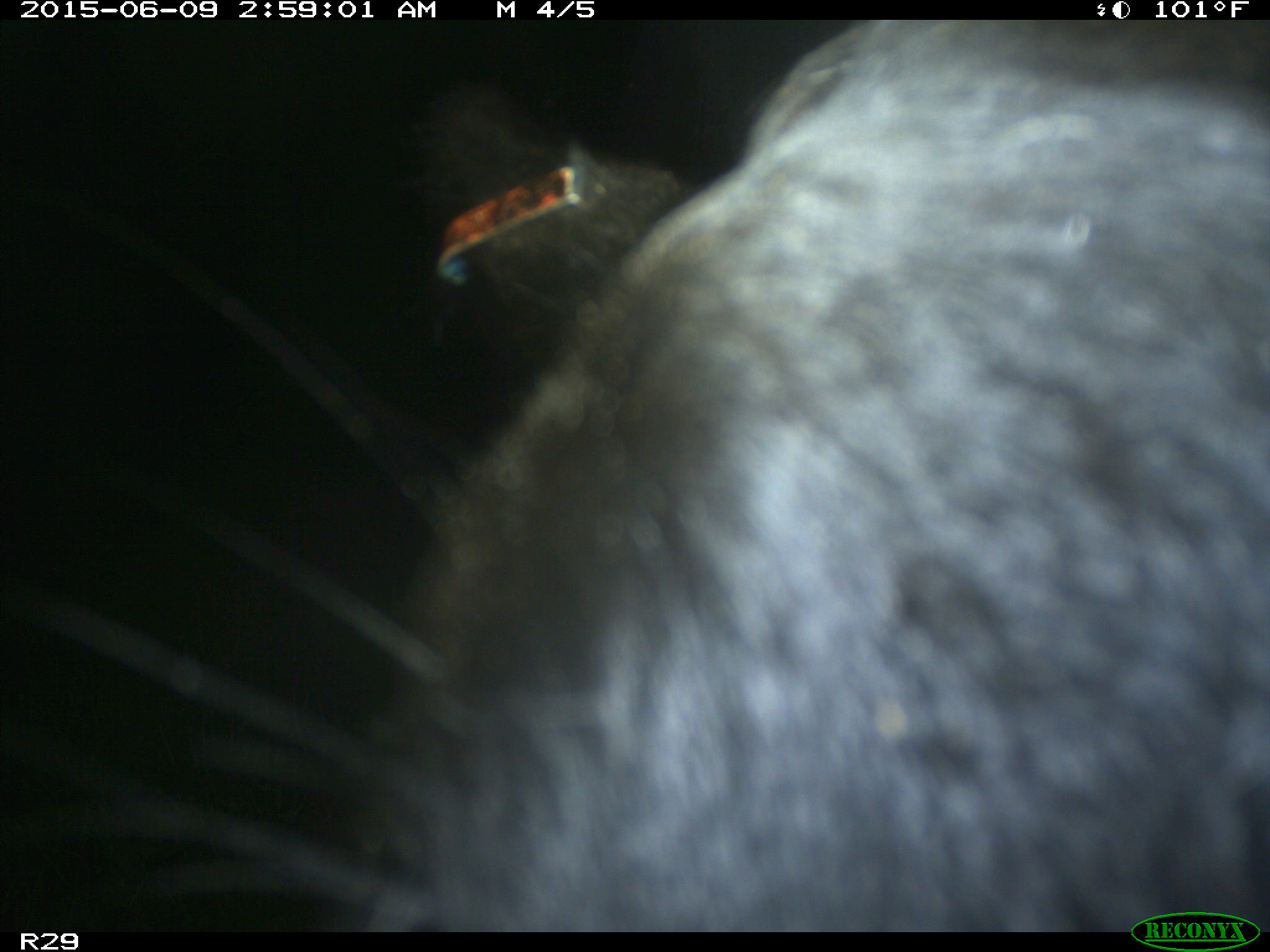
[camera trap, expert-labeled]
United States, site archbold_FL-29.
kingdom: Animalia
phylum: Chordata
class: Mammalia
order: Artiodactyla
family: Bovidae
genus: Bos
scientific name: Bos taurus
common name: domestic cow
Bos taurus (domestic cow).